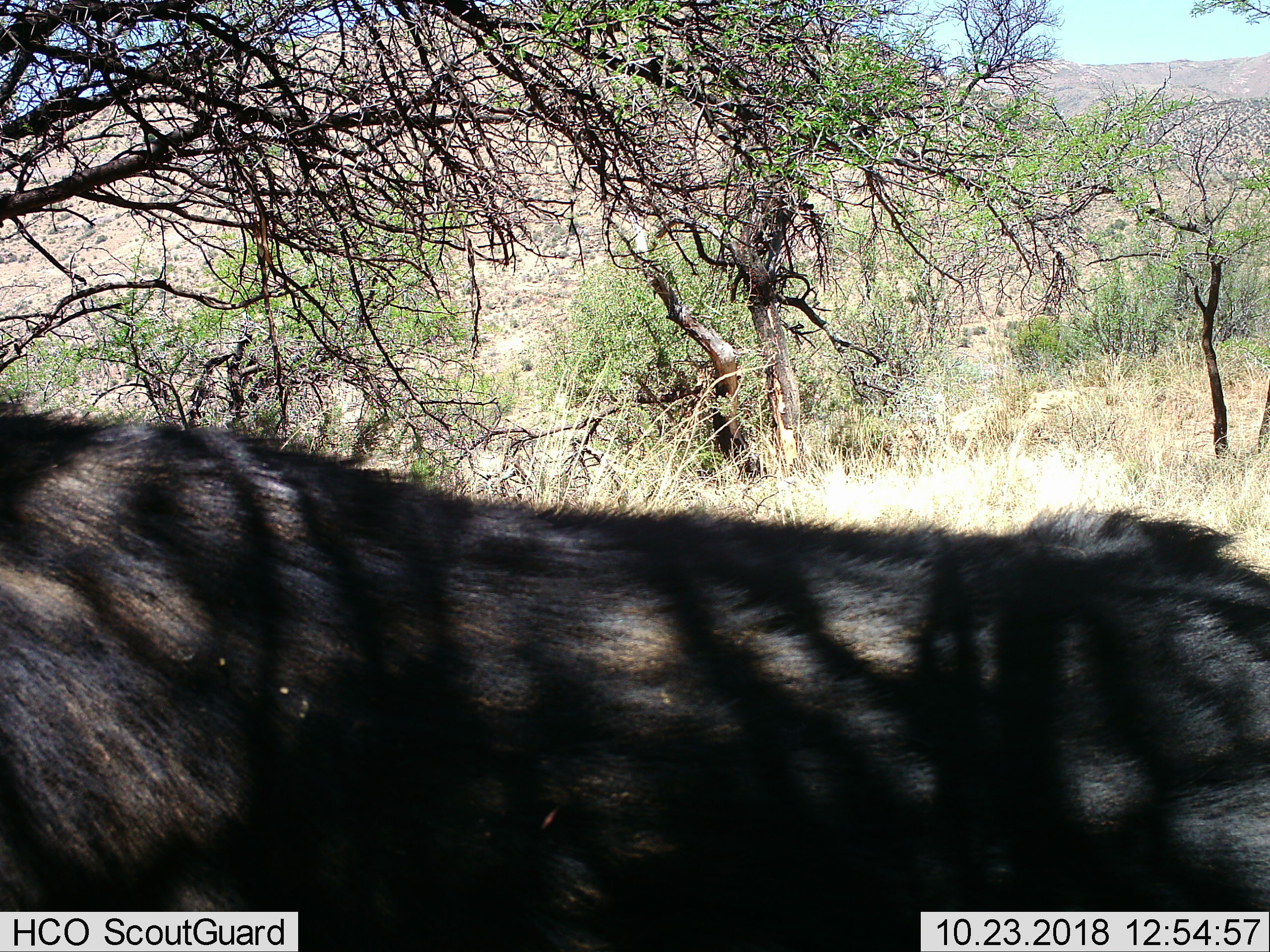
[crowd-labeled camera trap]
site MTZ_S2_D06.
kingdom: Animalia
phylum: Chordata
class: Mammalia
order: Artiodactyla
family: Bovidae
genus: Syncerus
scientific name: Syncerus caffer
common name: african buffalo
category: buffalo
Buffalo (african buffalo) (Syncerus caffer), count 1. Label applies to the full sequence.